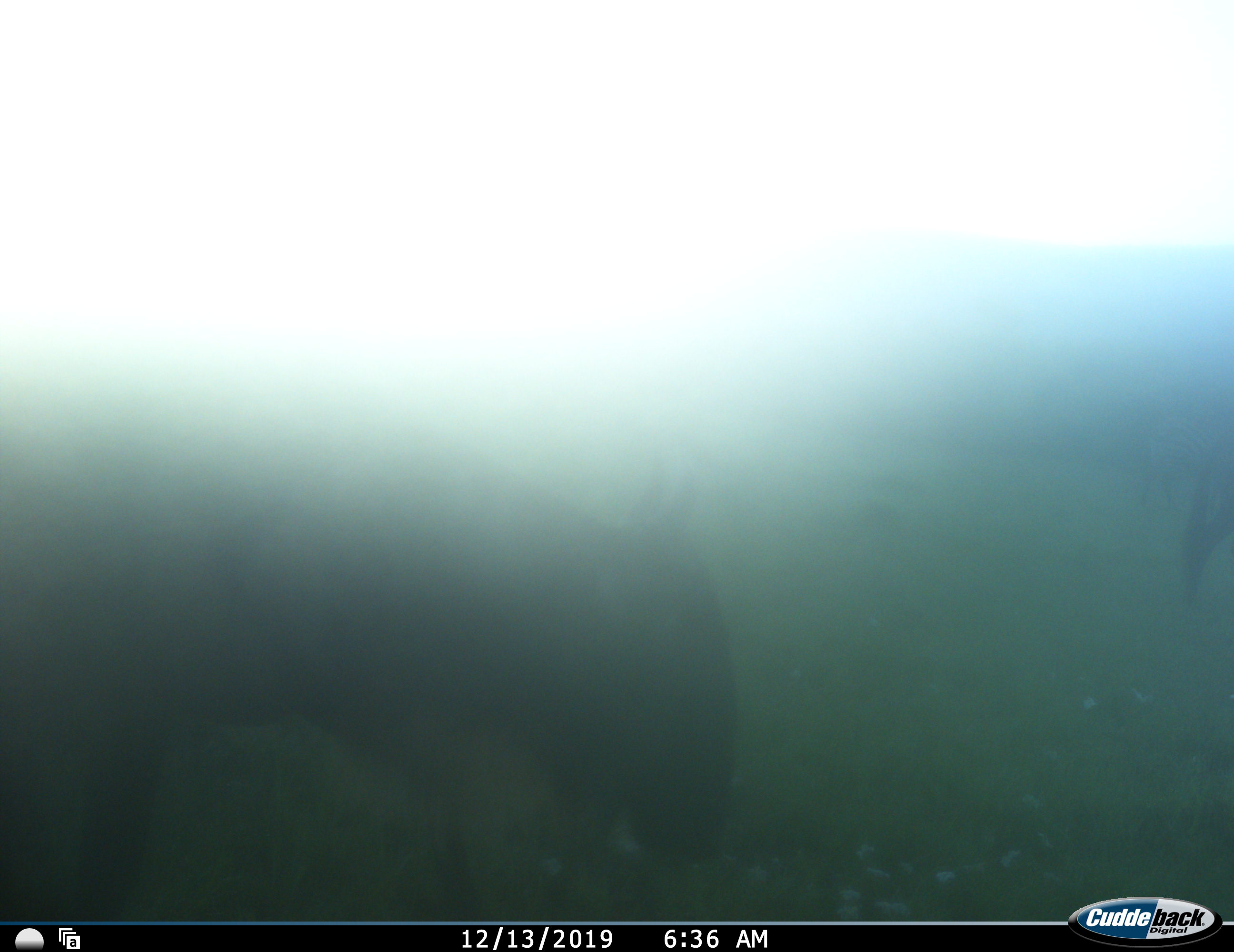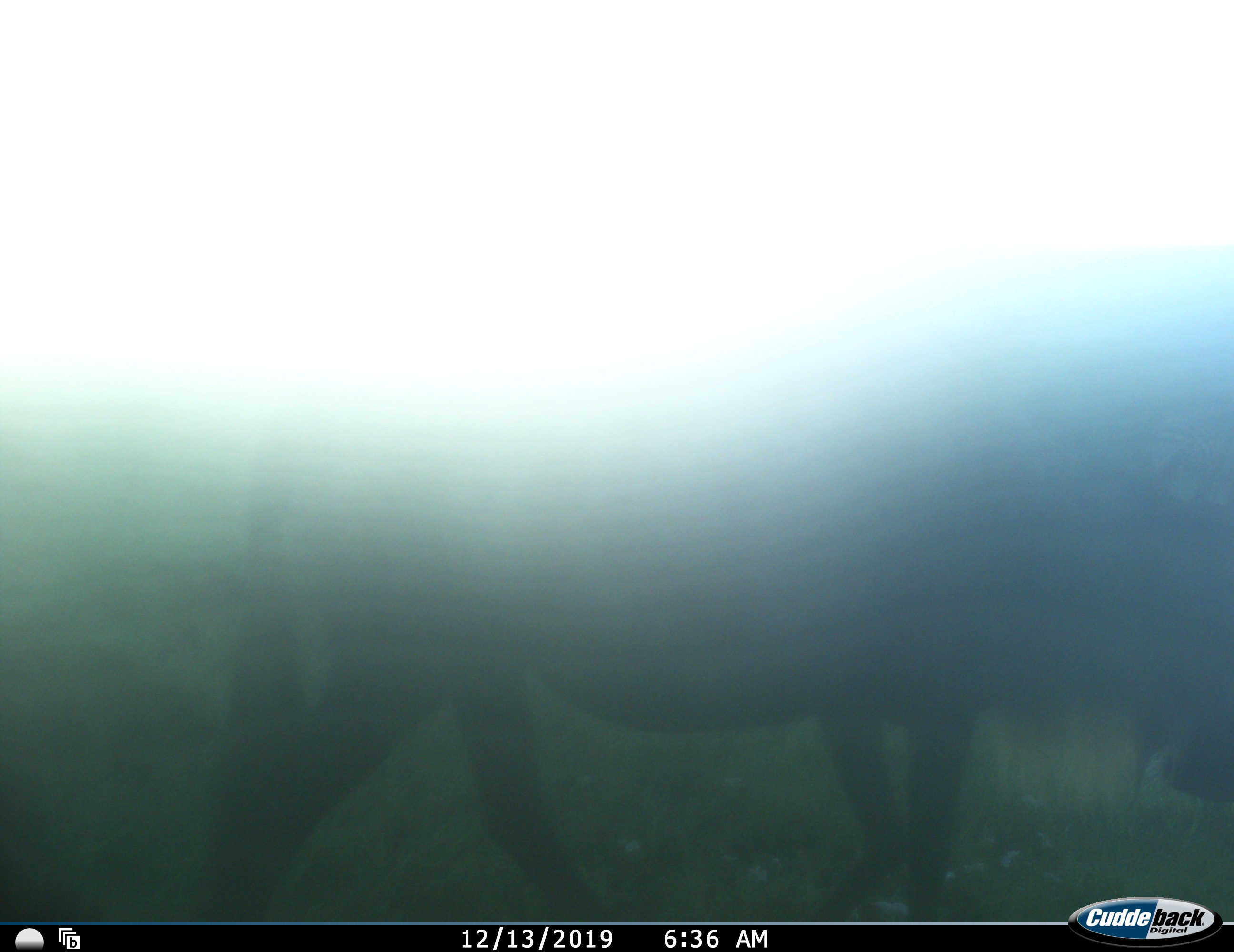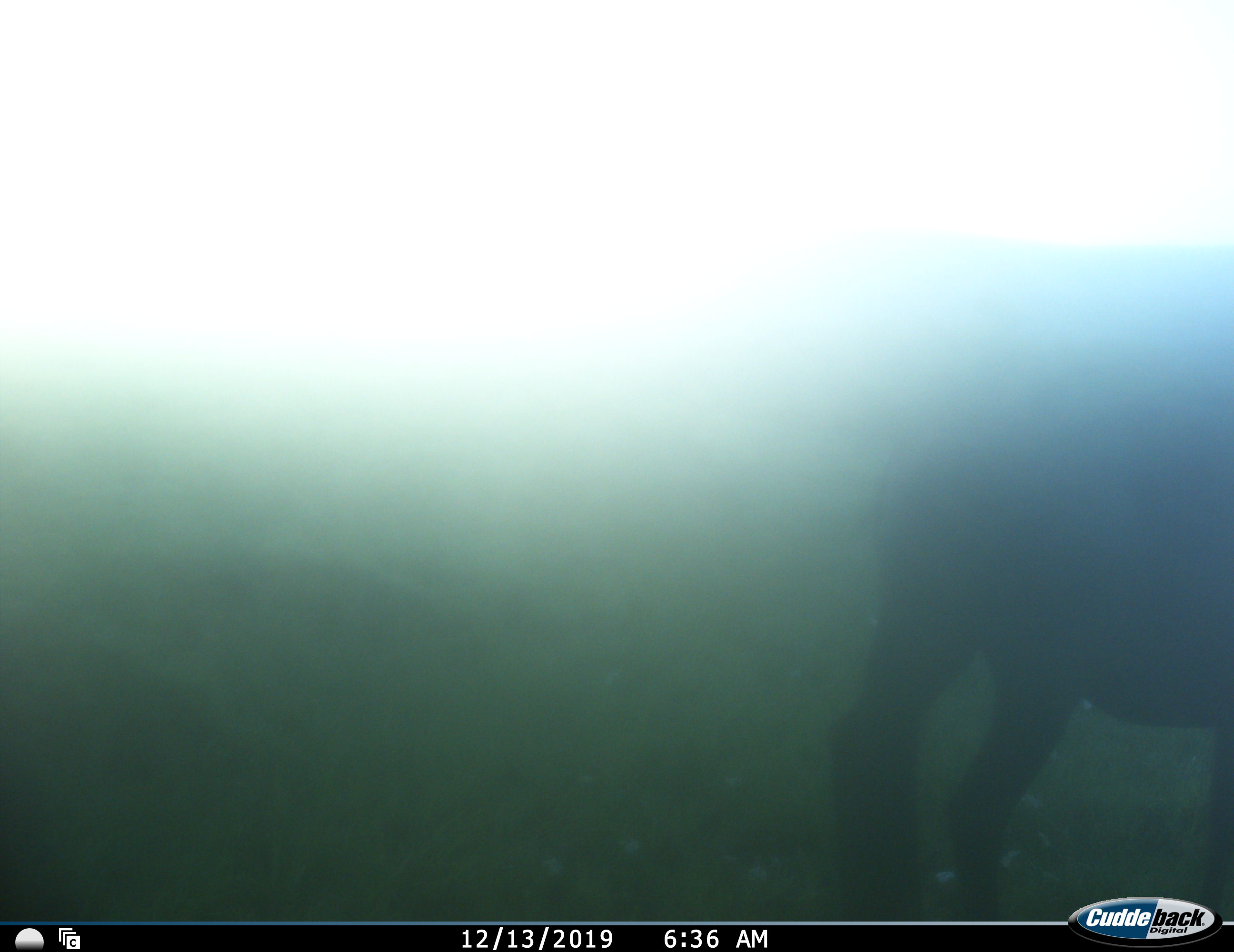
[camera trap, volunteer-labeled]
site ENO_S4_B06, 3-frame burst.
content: unidentified animal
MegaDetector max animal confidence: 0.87